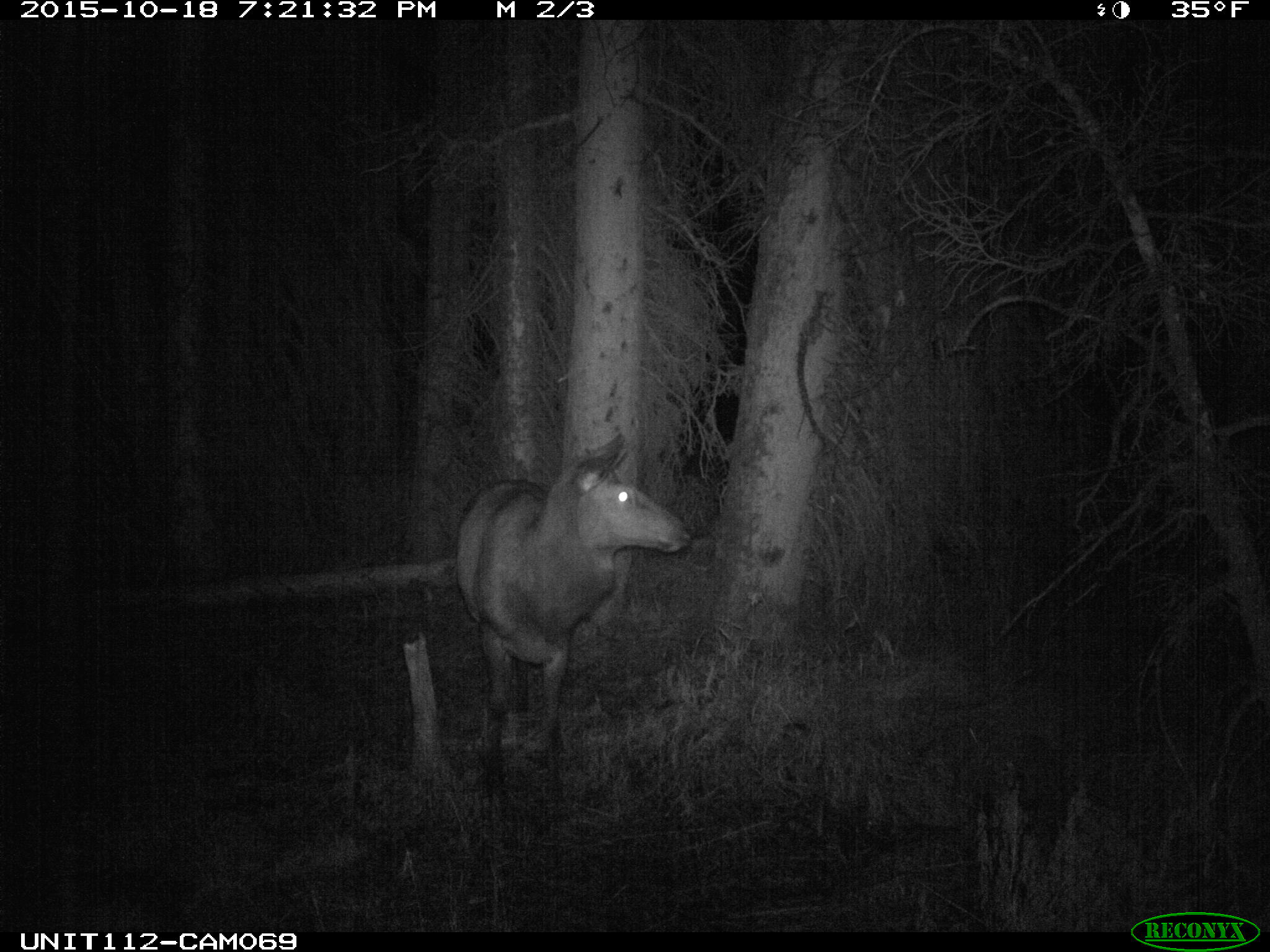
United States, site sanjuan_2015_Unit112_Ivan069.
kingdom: Animalia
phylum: Chordata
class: Mammalia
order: Artiodactyla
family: Cervidae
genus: Cervus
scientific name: Cervus elaphus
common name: red deer